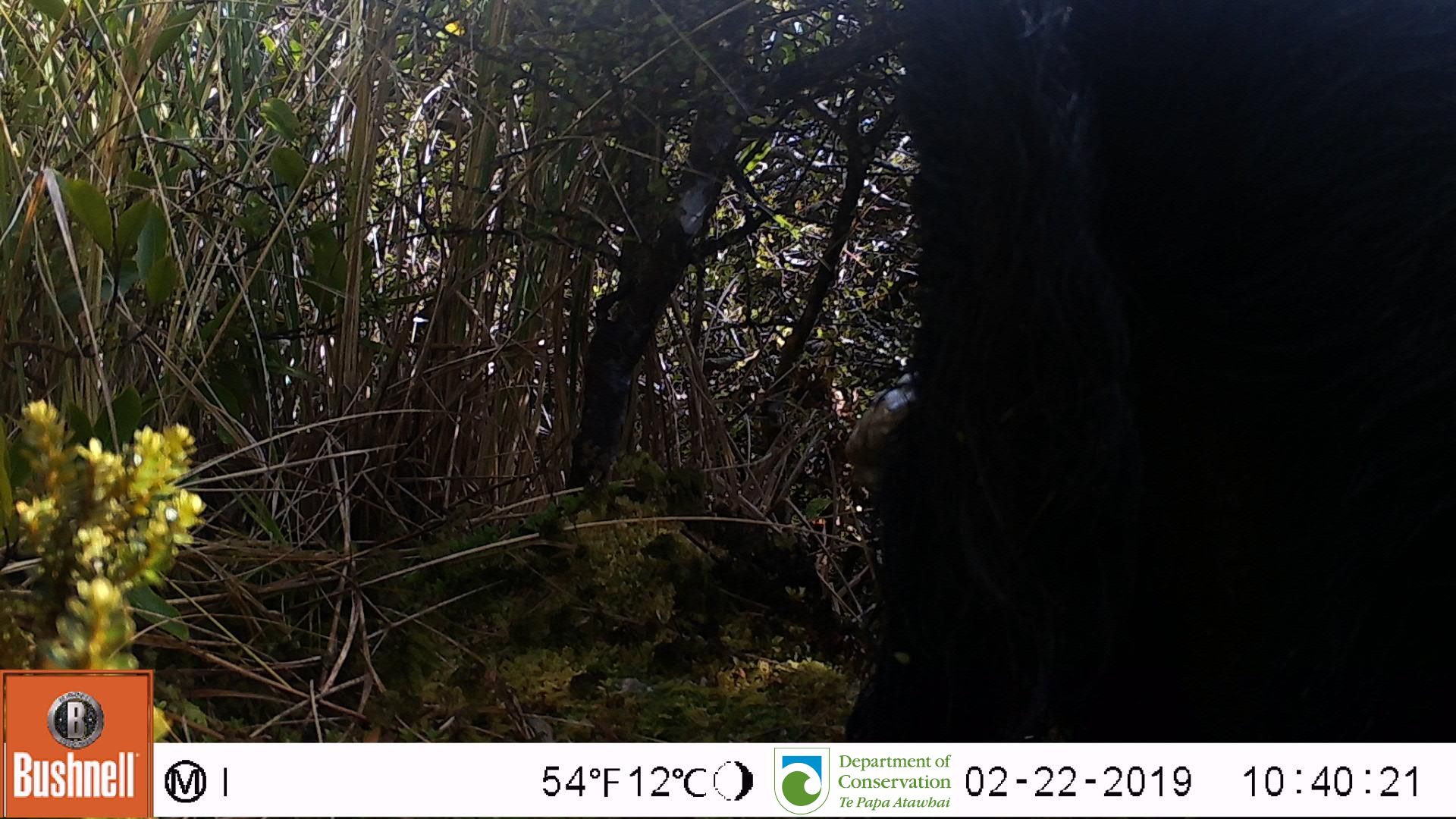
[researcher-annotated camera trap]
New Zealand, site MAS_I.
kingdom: Animalia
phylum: Chordata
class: Mammalia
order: Artiodactyla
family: Suidae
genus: Sus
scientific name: Sus scrofa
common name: pig